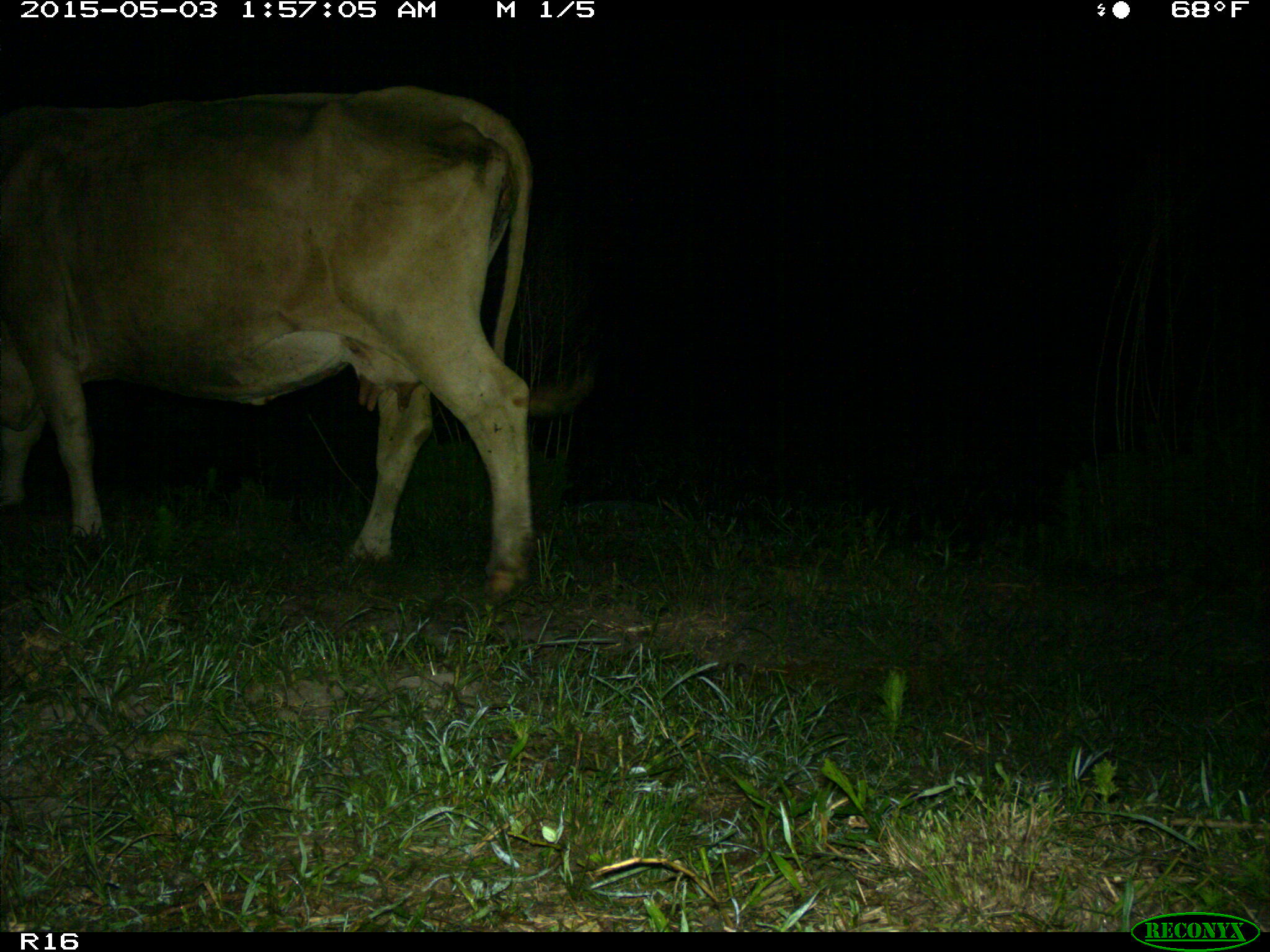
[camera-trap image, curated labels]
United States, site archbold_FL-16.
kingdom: Animalia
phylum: Chordata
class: Mammalia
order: Artiodactyla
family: Bovidae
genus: Bos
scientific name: Bos taurus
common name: domestic cow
Bos taurus (domestic cow).